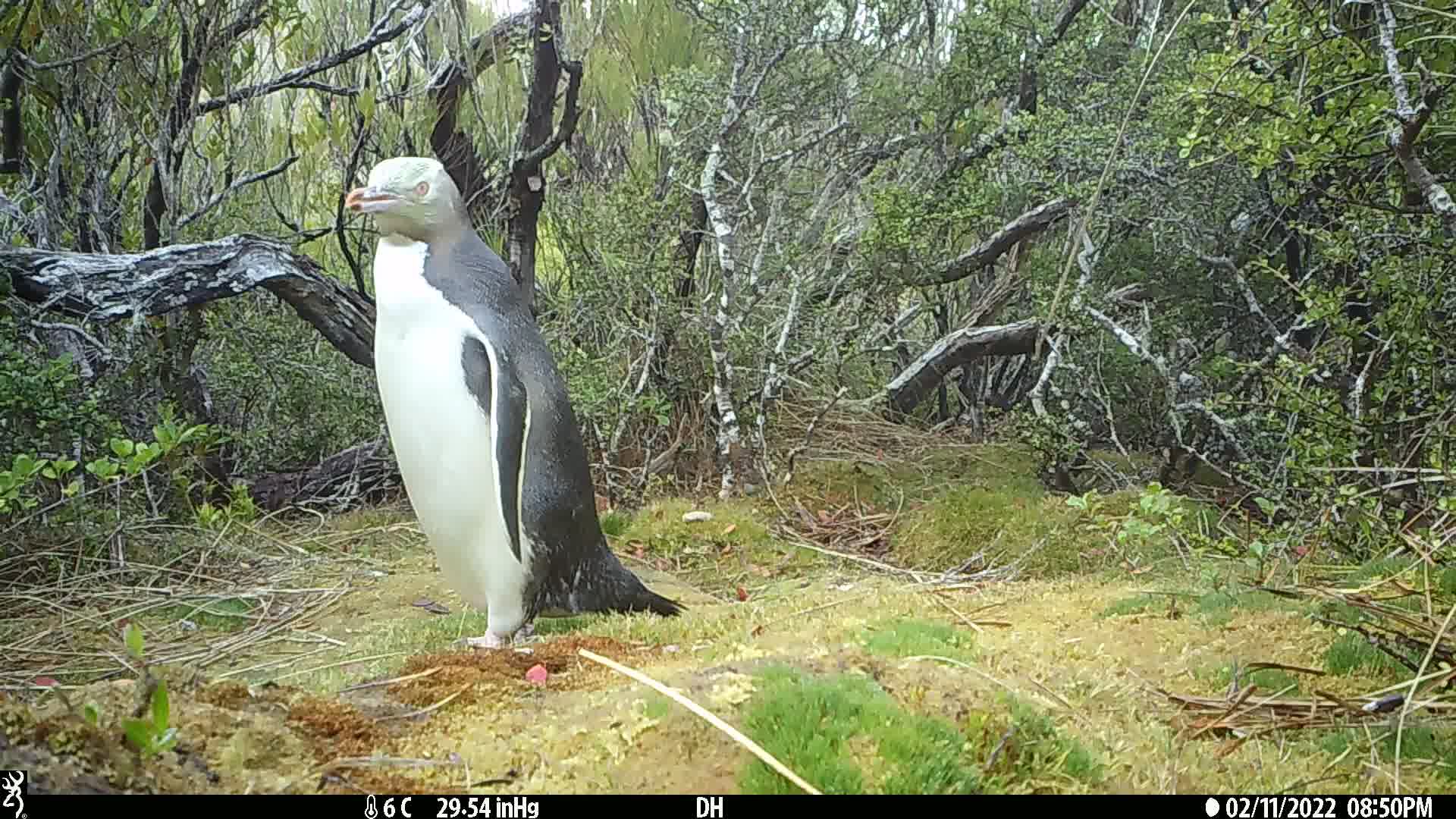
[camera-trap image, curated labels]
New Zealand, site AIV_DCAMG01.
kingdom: Animalia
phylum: Chordata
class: Aves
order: Sphenisciformes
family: Spheniscidae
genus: Megadyptes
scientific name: Megadyptes antipodes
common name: yellow-eyed penguin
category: yellow eyed penguin